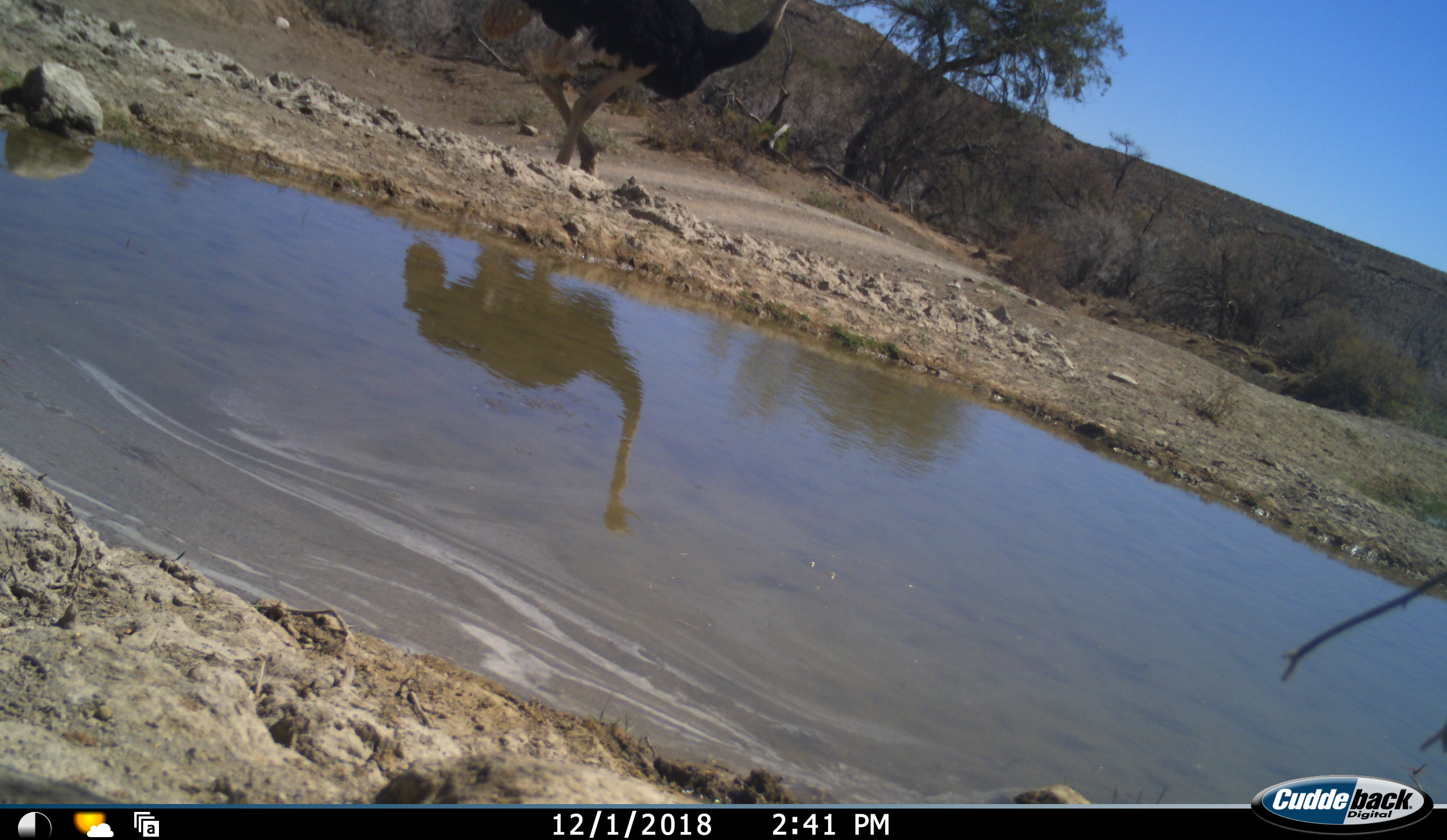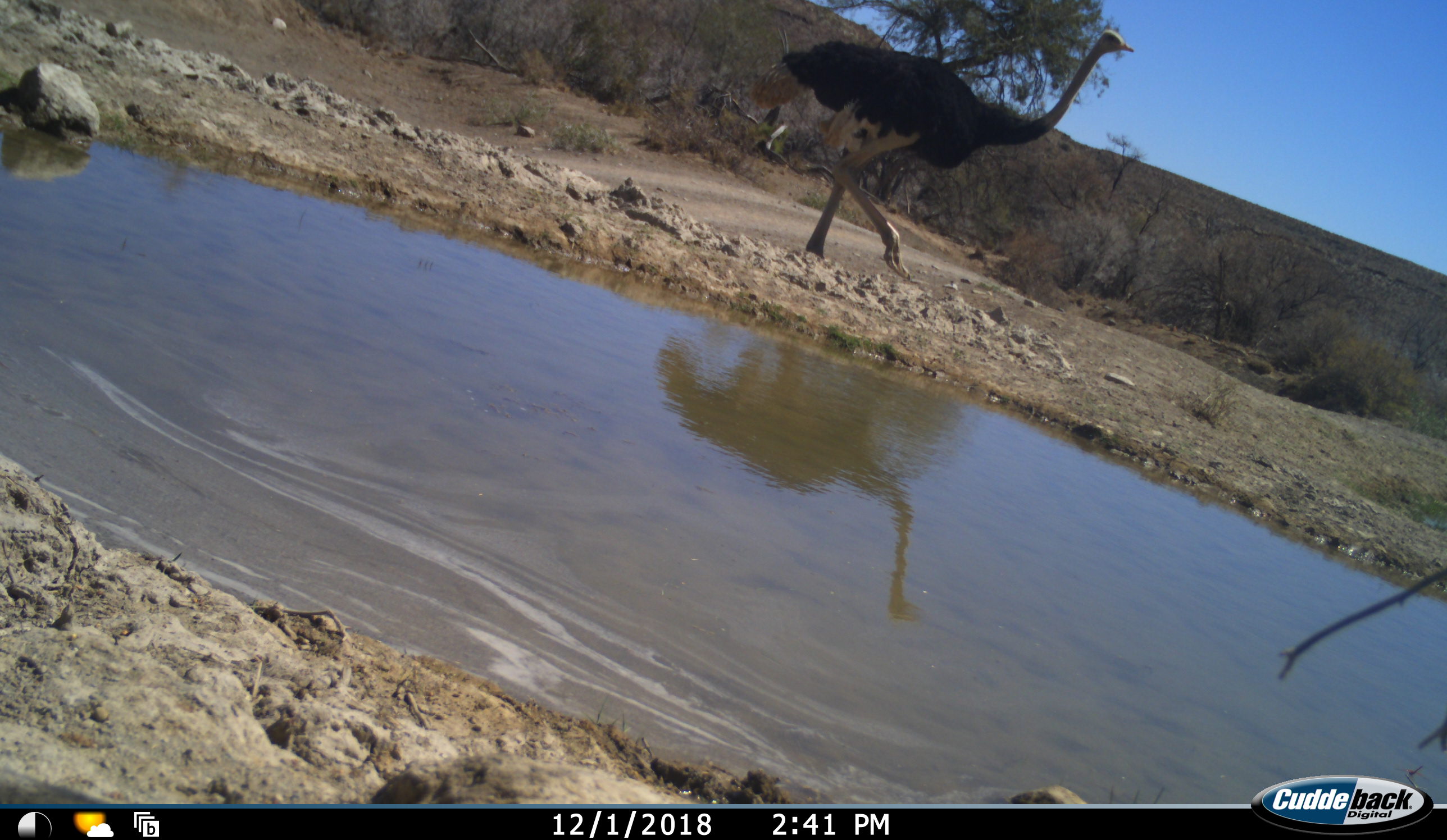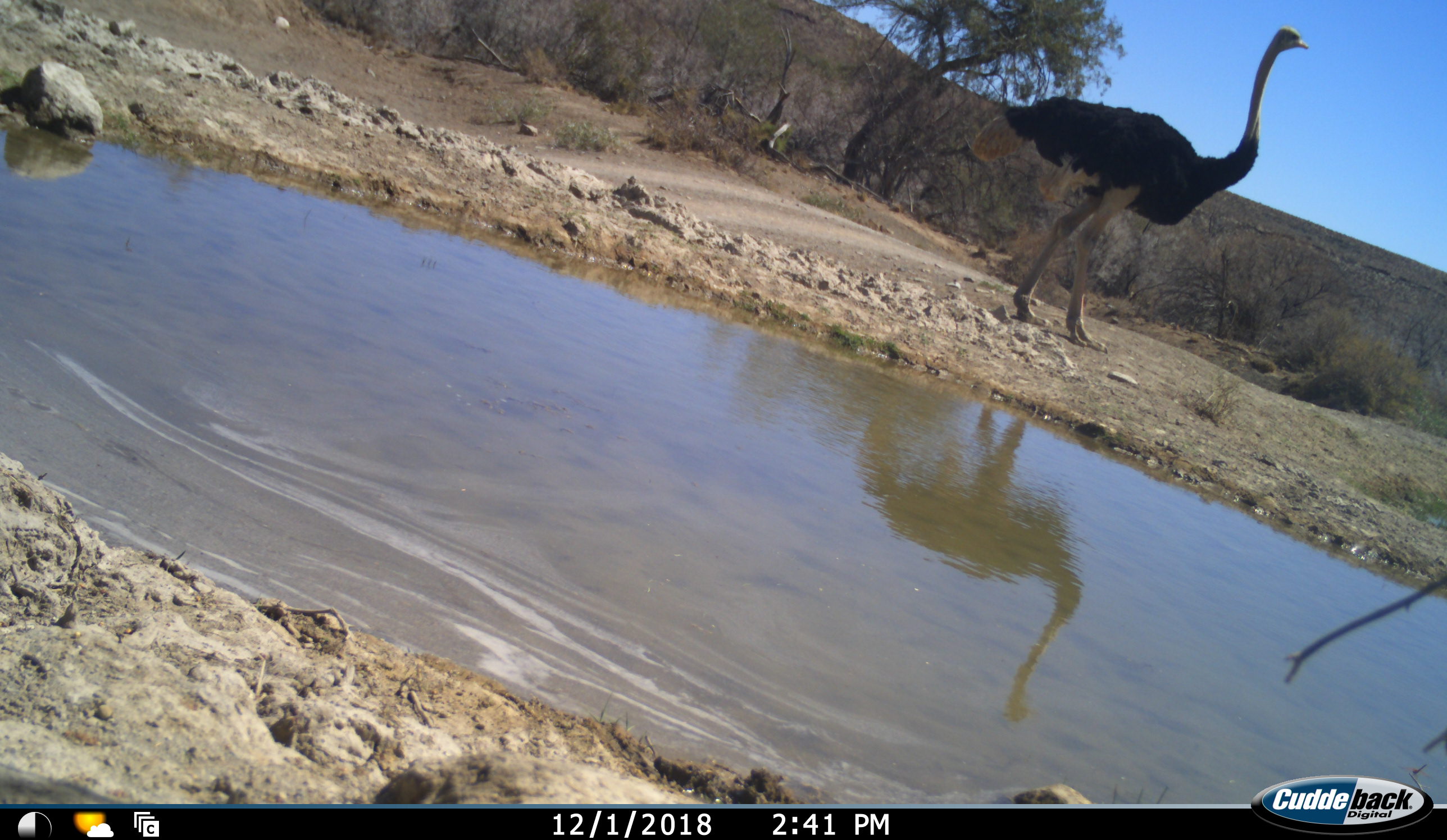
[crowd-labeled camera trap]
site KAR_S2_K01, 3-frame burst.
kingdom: Animalia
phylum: Chordata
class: Aves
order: Struthioniformes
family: Struthionidae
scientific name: Struthionidae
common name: ostrich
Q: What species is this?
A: Ostrich (Struthionidae).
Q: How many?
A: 1.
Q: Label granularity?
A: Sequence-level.